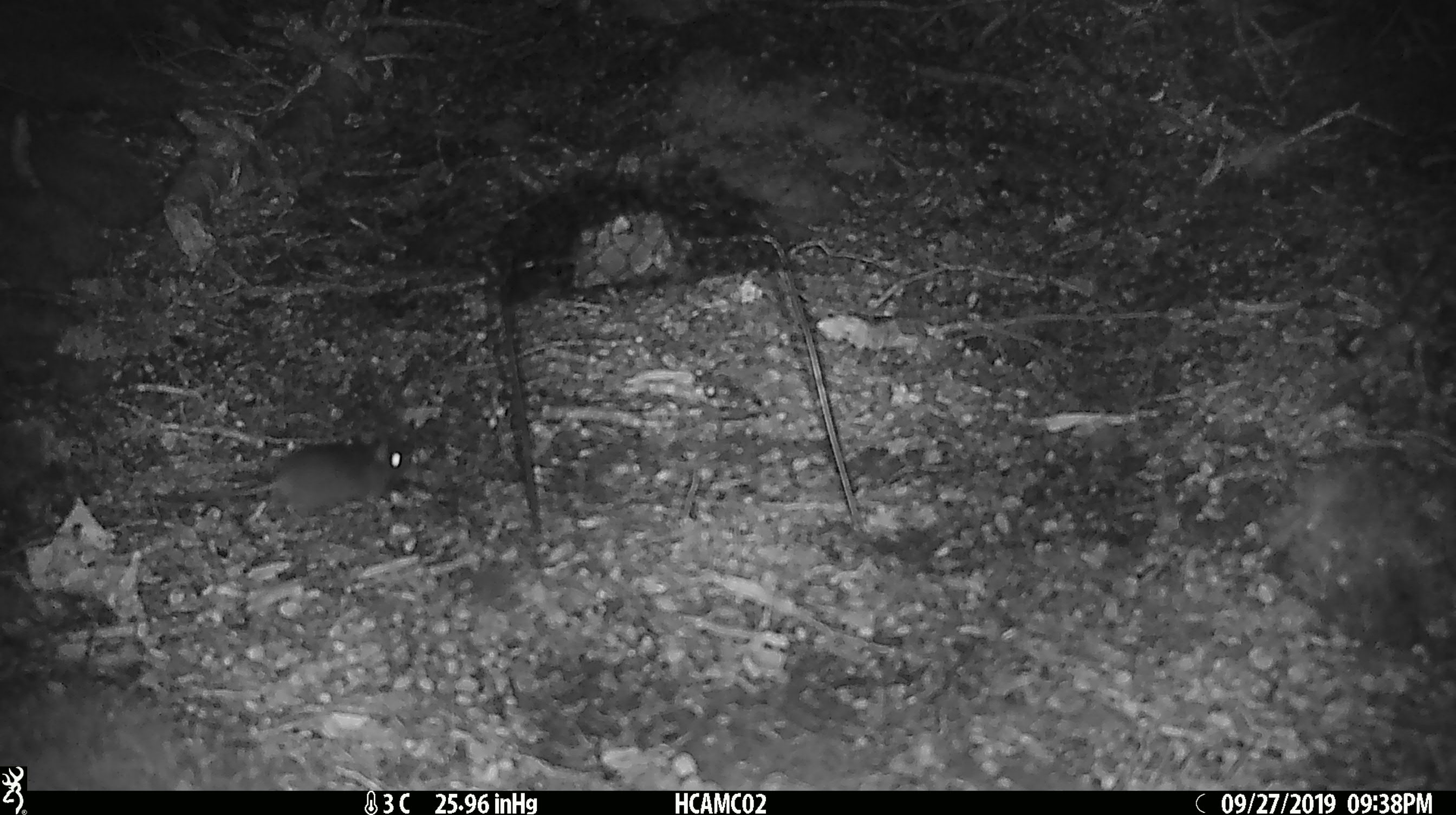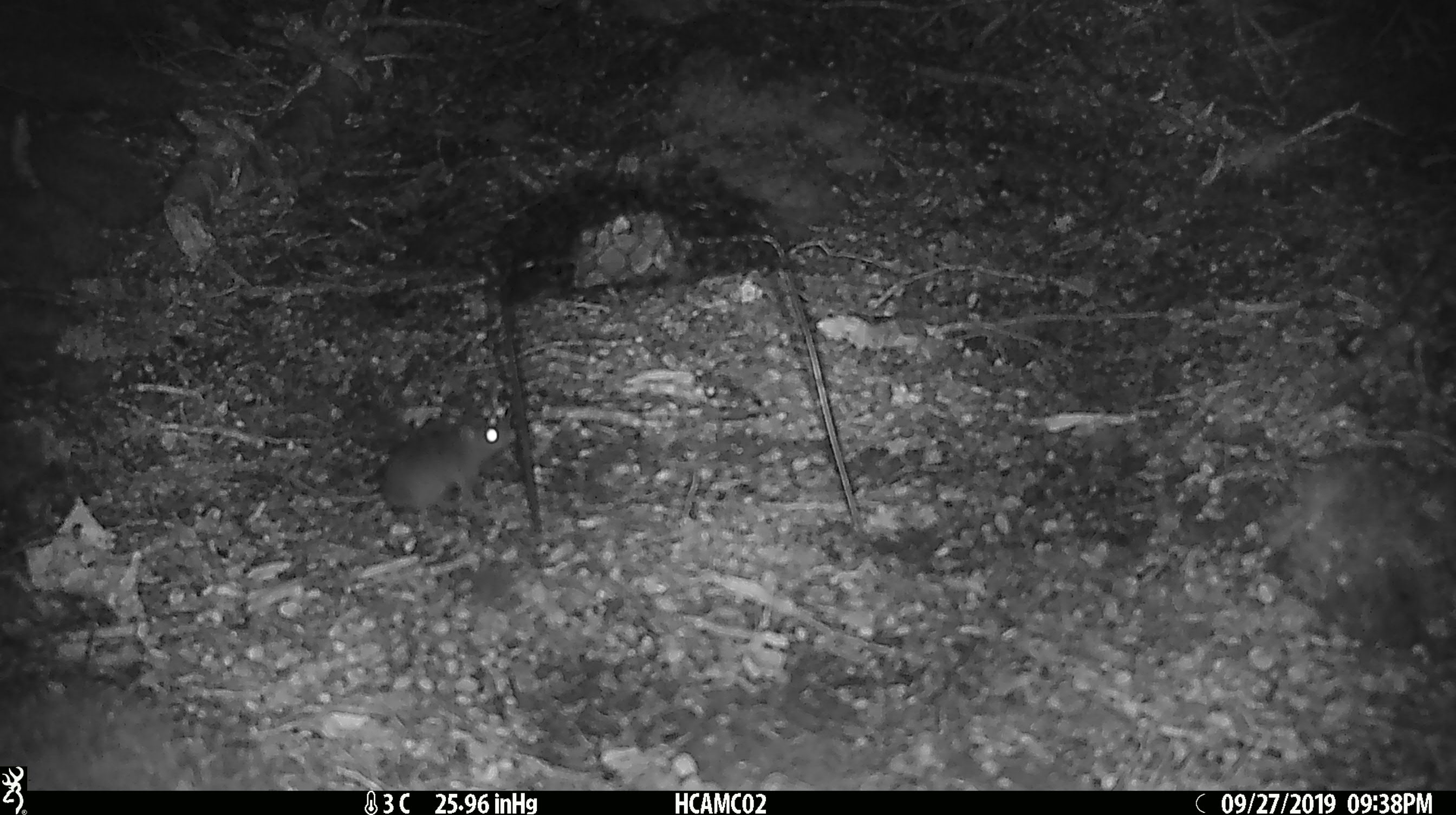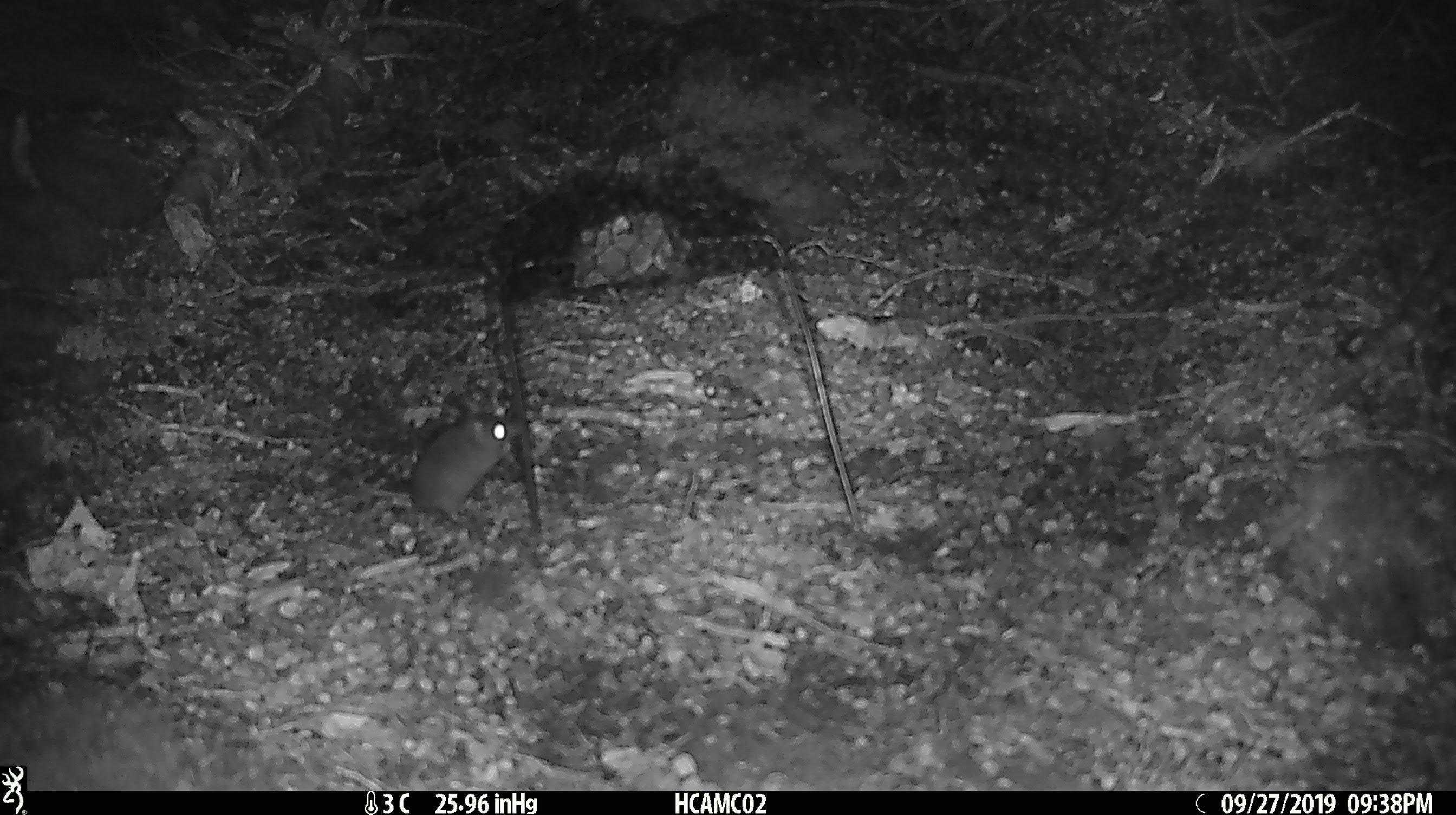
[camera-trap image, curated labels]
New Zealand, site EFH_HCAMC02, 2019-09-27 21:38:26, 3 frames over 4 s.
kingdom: Animalia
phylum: Chordata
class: Mammalia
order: Rodentia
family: Muridae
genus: Mus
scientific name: Mus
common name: mouse